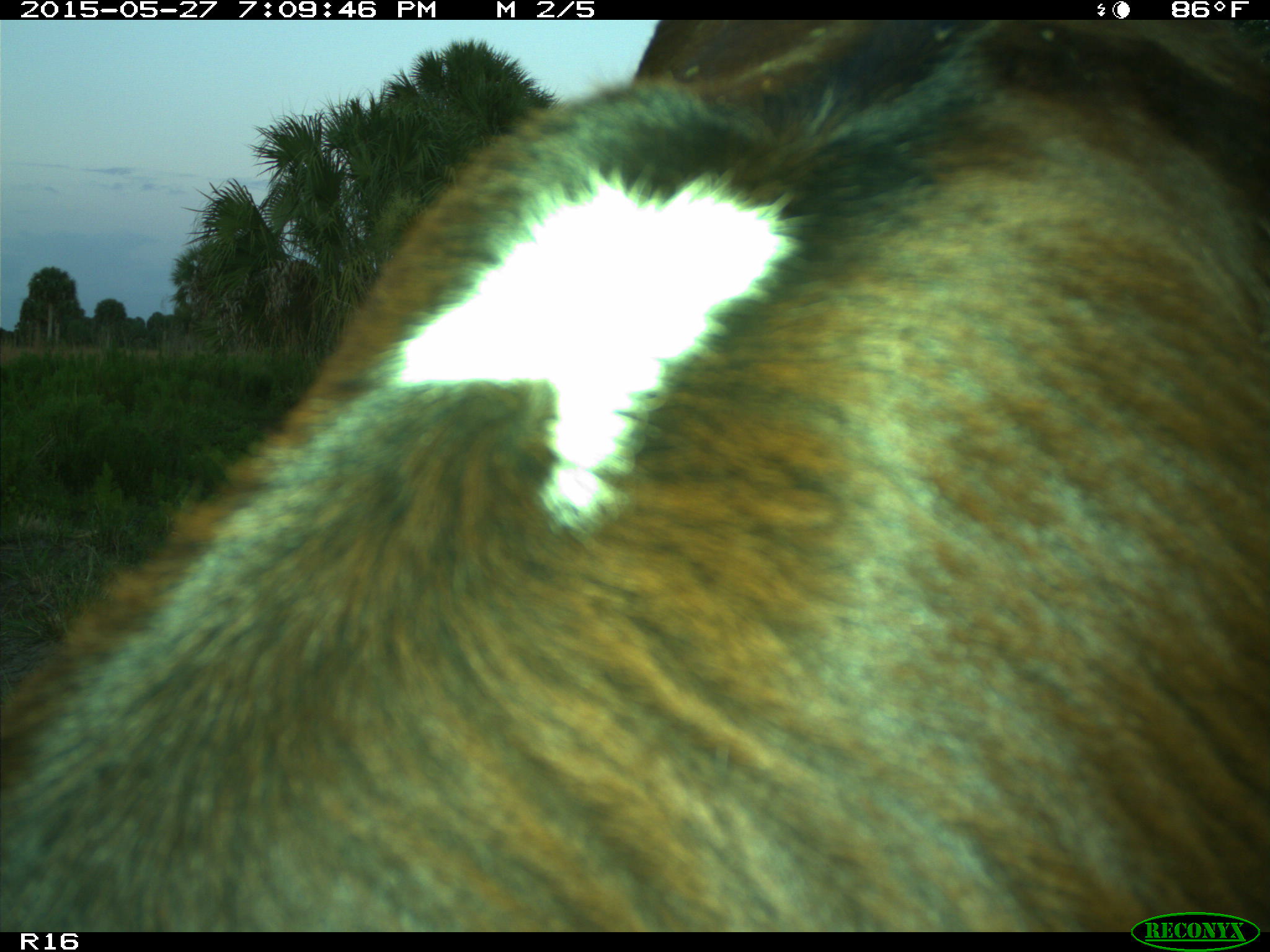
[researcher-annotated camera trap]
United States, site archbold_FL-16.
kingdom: Animalia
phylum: Chordata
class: Mammalia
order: Artiodactyla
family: Bovidae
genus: Bos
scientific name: Bos taurus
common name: domestic cow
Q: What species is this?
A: Bos taurus (domestic cow).